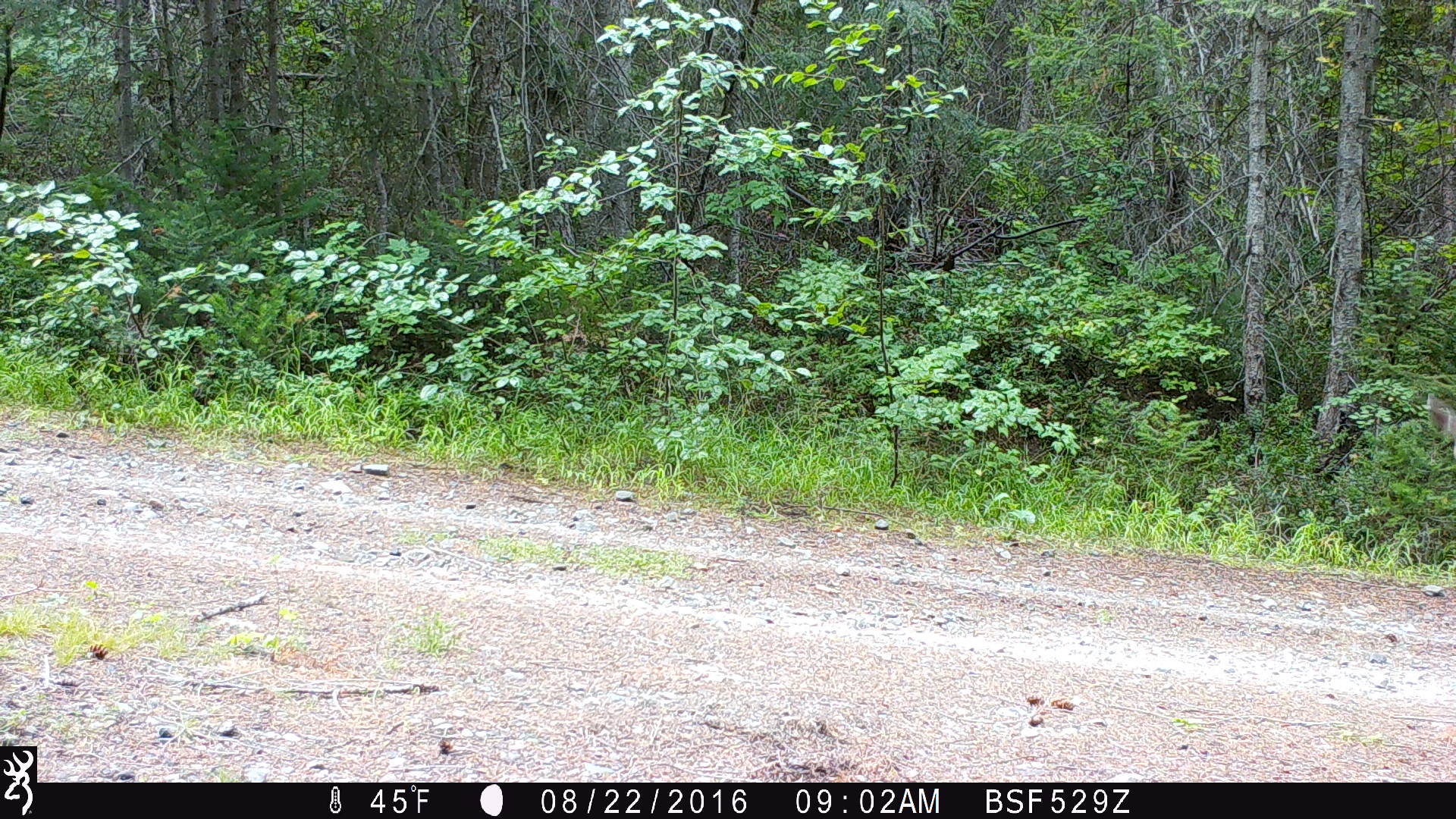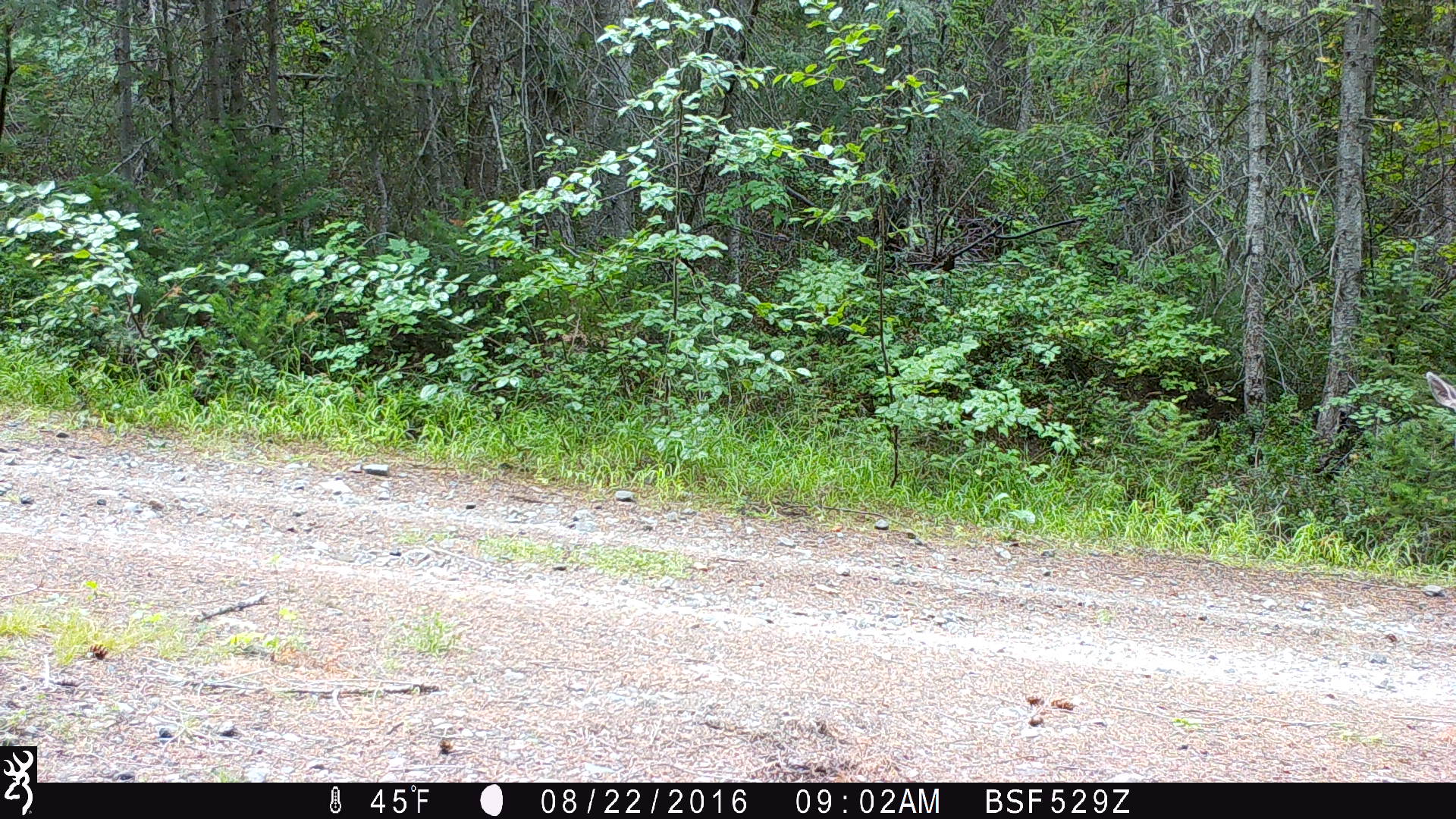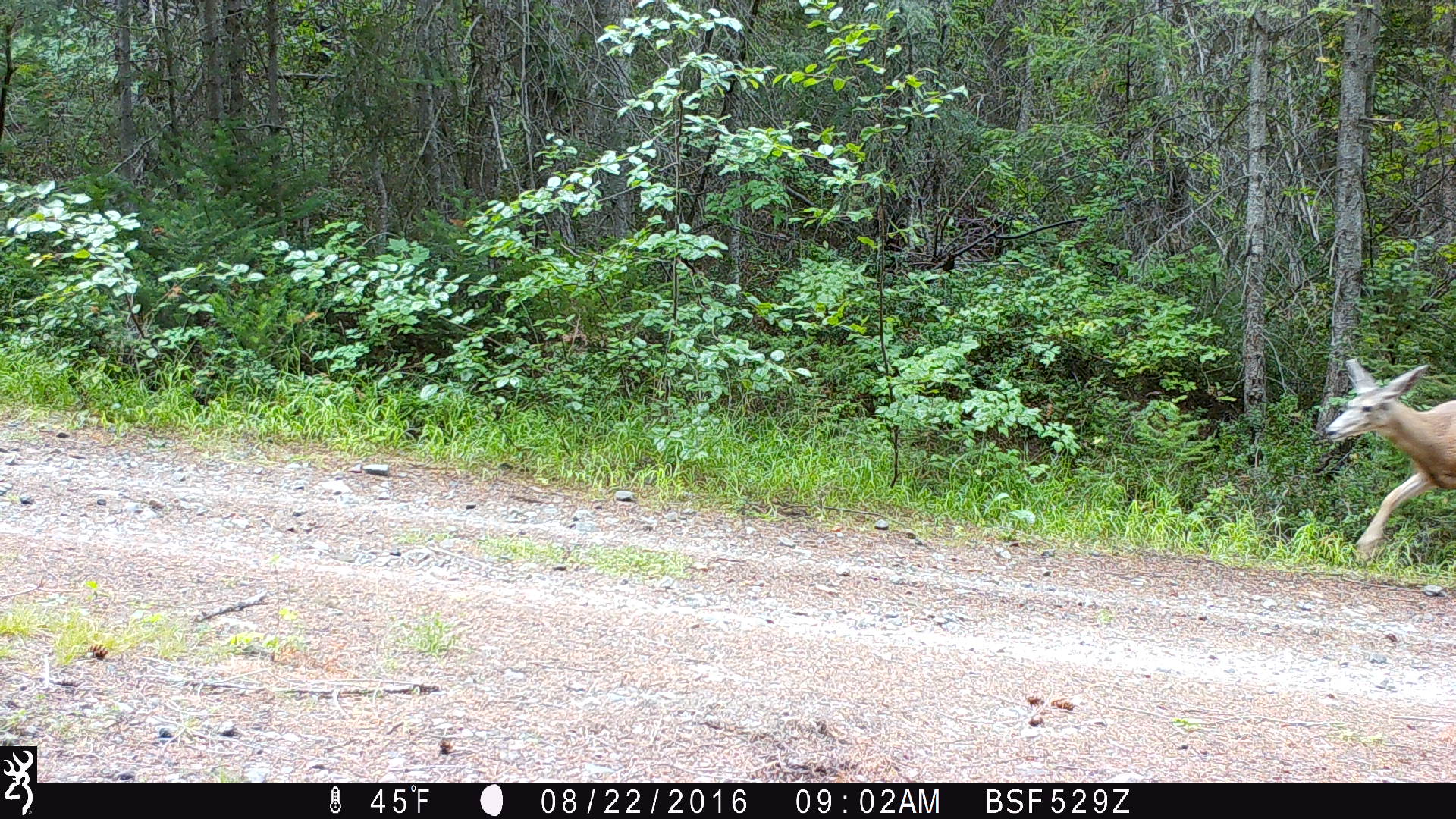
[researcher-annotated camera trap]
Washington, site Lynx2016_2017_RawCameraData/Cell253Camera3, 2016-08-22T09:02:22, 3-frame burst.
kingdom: Animalia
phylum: Chordata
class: Mammalia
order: Artiodactyla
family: Cervidae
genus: Odocoileus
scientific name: Odocoileus hemionus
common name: mule deer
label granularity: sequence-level